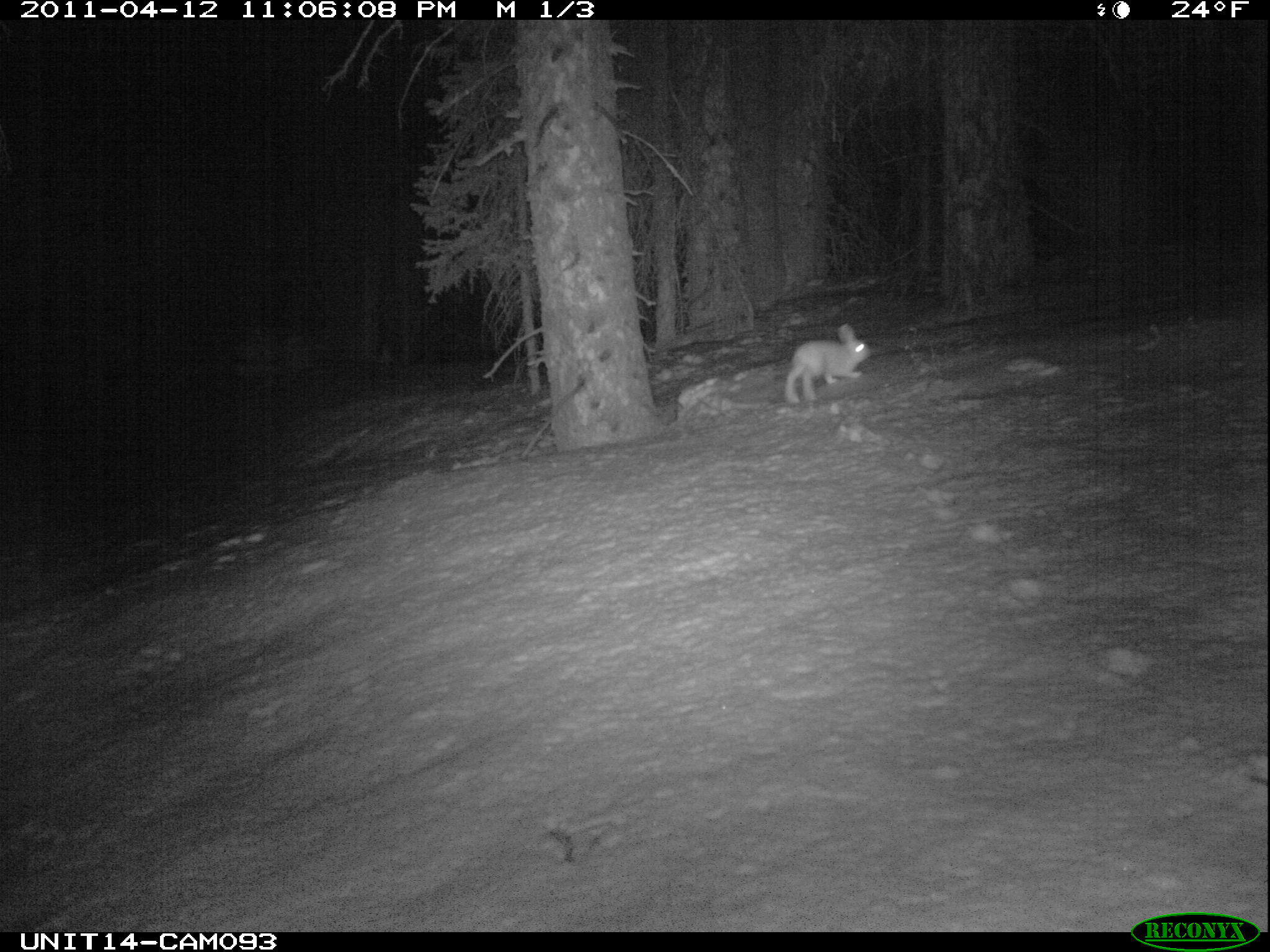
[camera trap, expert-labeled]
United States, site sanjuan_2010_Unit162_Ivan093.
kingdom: Animalia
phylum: Chordata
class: Mammalia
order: Lagomorpha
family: Leporidae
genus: Lepus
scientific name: Lepus americanus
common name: snowshoe hare